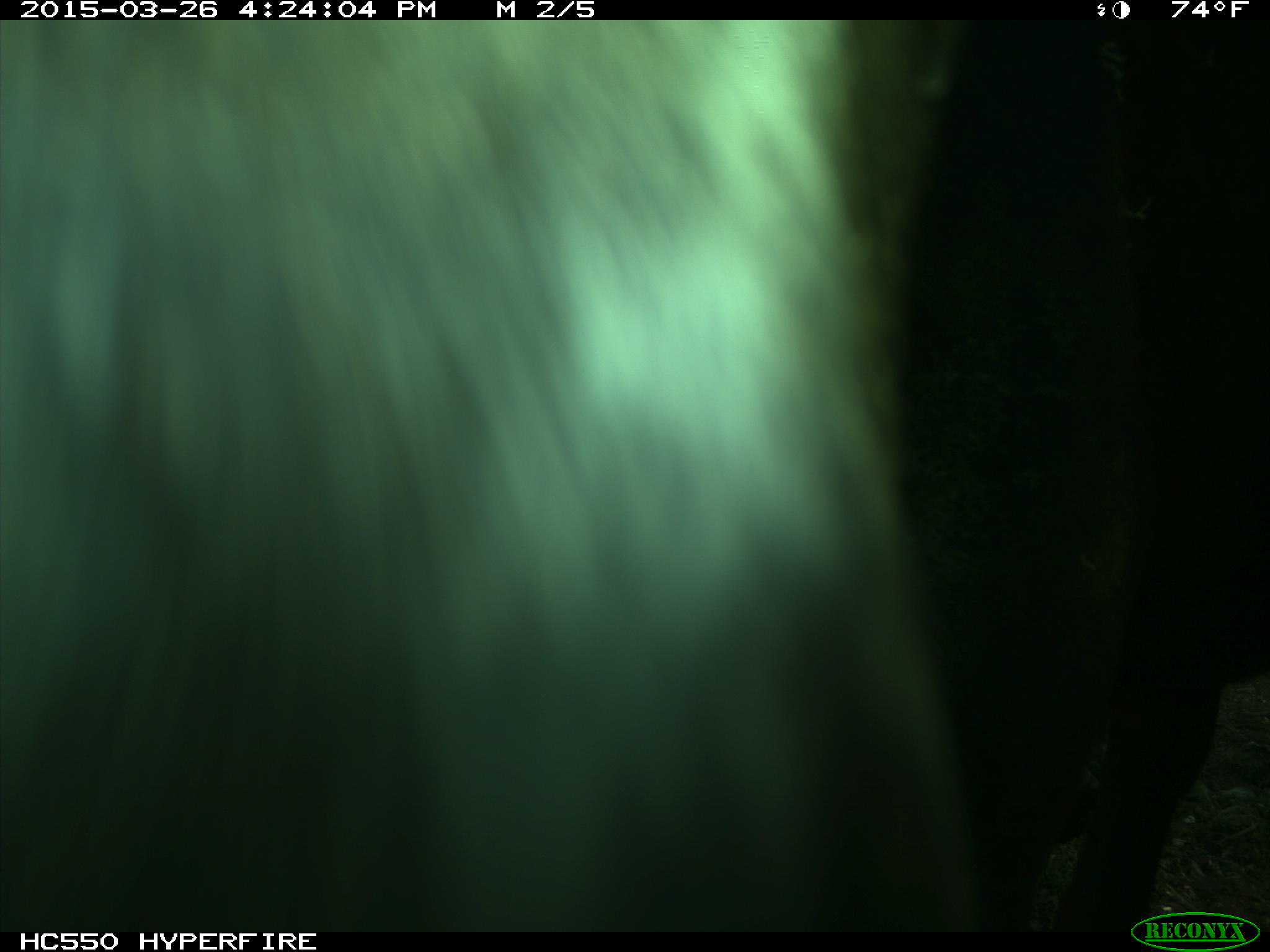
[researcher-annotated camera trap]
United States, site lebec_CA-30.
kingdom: Animalia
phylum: Chordata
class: Mammalia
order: Artiodactyla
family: Bovidae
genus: Bos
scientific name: Bos taurus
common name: domestic cow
Bos taurus (domestic cow).